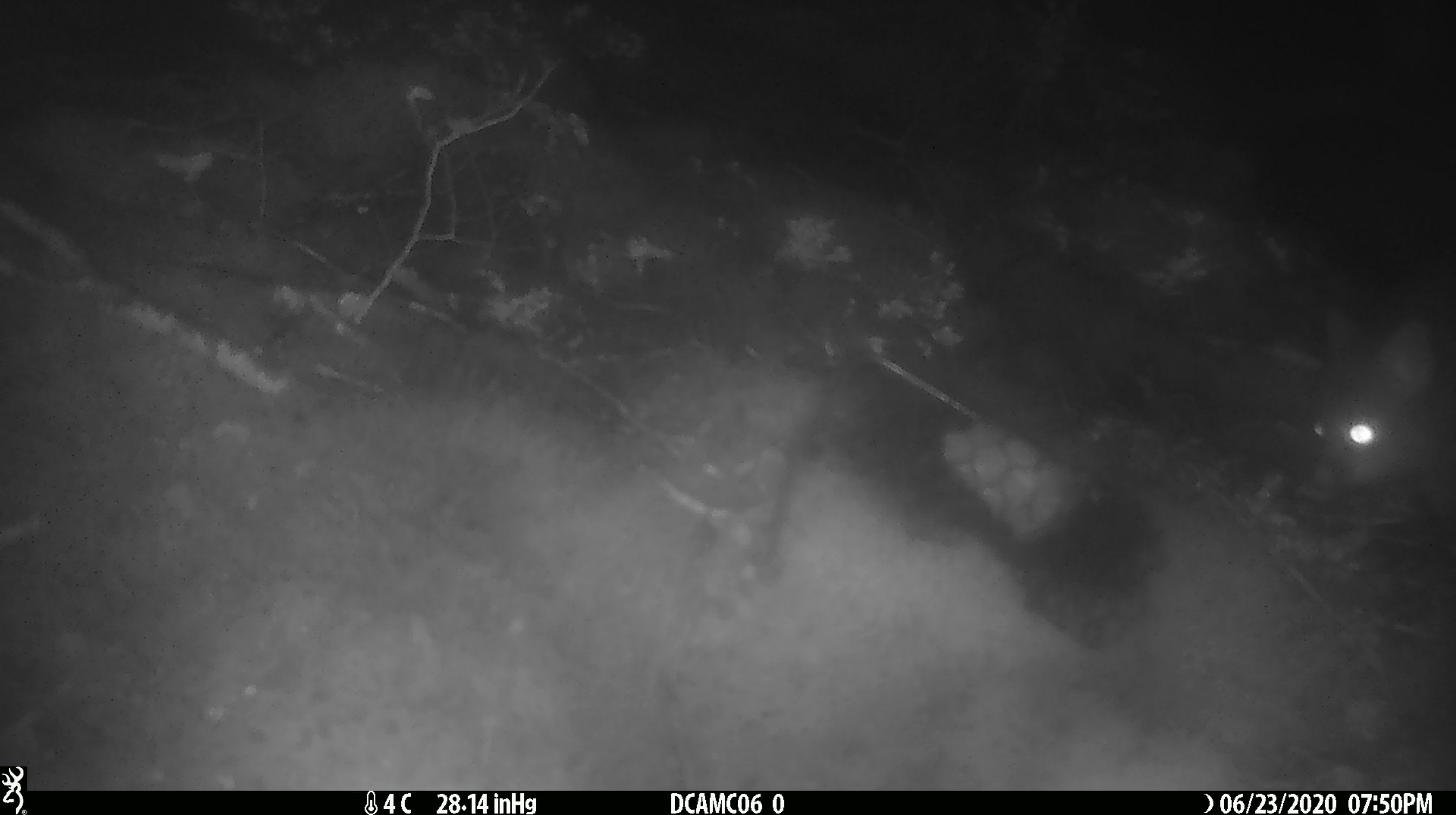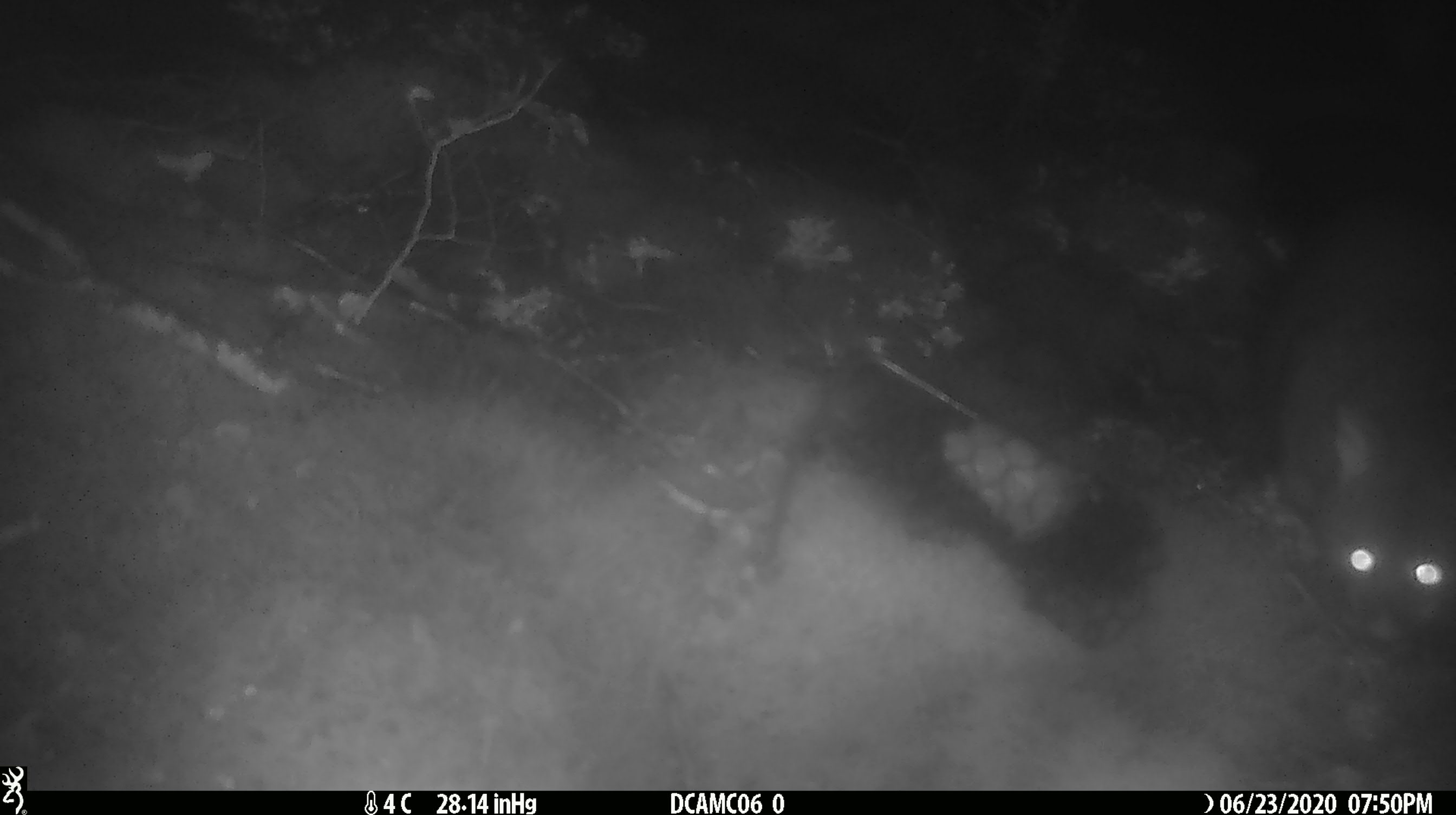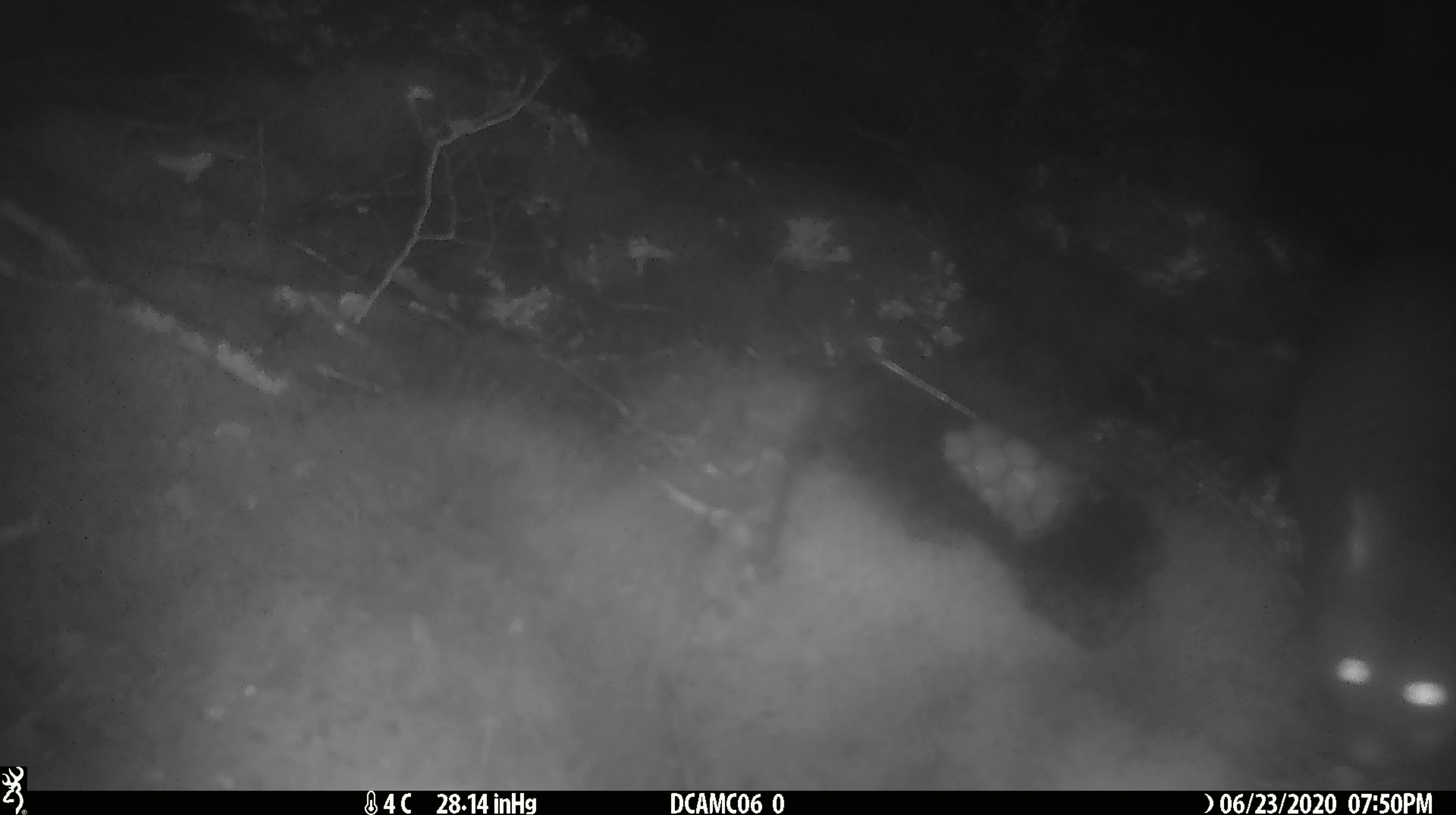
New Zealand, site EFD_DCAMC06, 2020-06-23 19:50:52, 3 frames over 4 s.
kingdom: Animalia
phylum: Chordata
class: Mammalia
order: Diprotodontia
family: Phalangeridae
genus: Trichosurus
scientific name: Trichosurus vulpecula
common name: common brushtail possum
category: possum